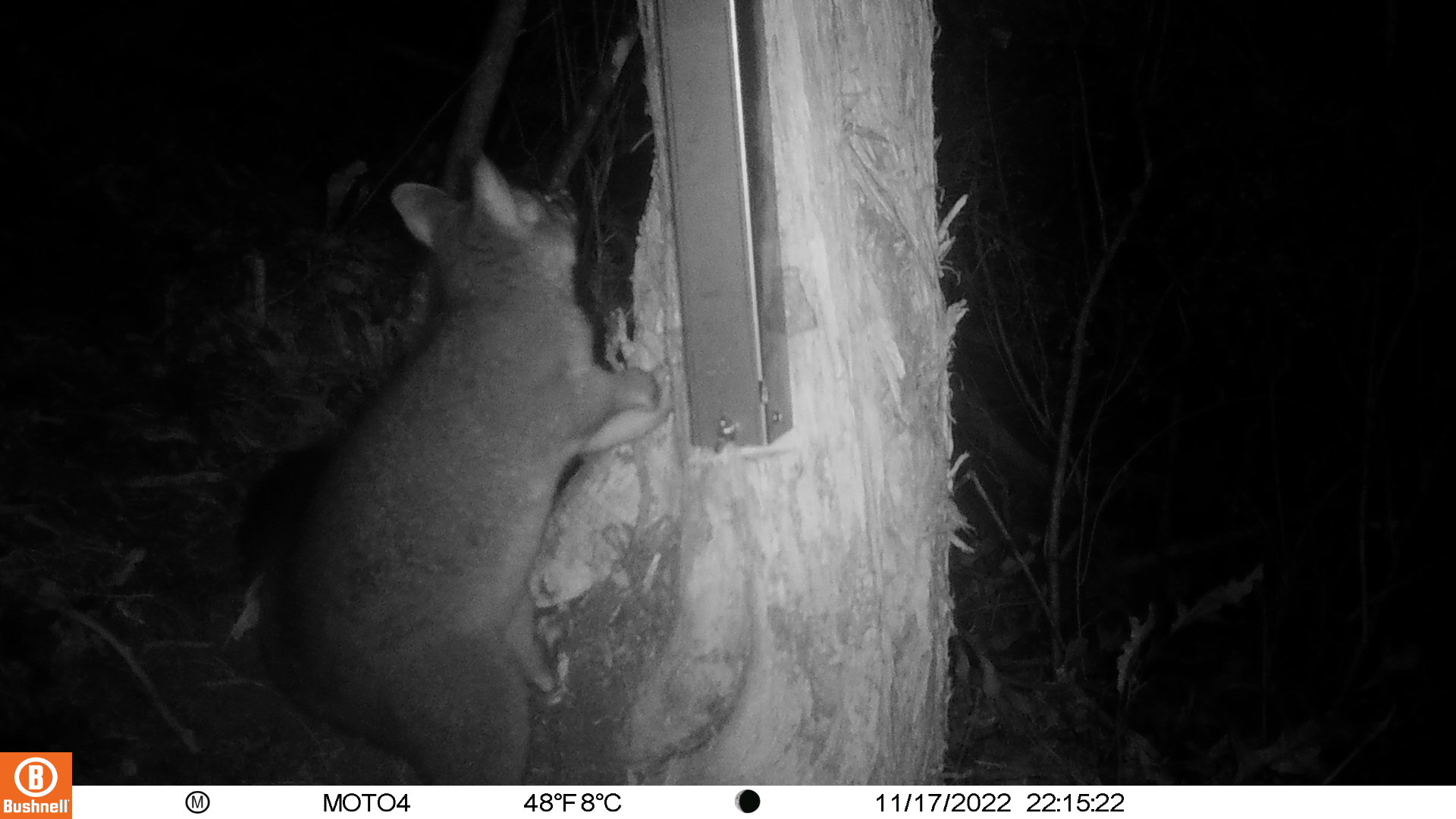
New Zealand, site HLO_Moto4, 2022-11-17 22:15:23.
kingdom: Animalia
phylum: Chordata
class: Mammalia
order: Diprotodontia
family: Phalangeridae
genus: Trichosurus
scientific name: Trichosurus vulpecula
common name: common brushtail possum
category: possum